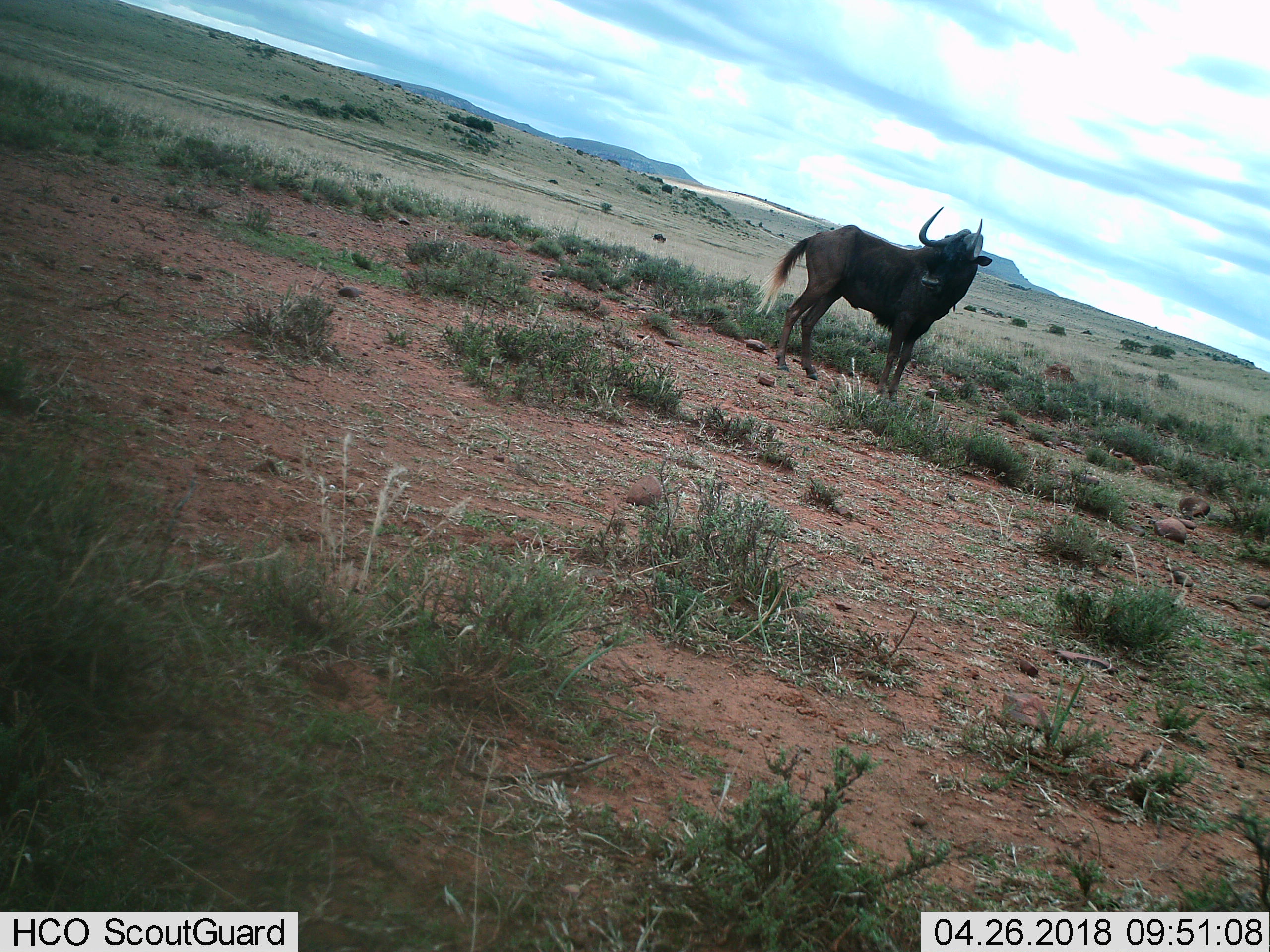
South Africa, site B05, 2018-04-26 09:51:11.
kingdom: Animalia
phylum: Chordata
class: Mammalia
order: Artiodactyla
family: Bovidae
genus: Connochaetes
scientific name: Connochaetes gnou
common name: black wildebeest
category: wildebeestblack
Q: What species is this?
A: Wildebeestblack (black wildebeest) (Connochaetes gnou).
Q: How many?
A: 1.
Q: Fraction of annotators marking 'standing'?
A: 89%.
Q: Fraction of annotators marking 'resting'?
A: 0%.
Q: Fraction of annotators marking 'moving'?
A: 11%.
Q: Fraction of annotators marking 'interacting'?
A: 0%.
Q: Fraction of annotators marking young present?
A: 0%.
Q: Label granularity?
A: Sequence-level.